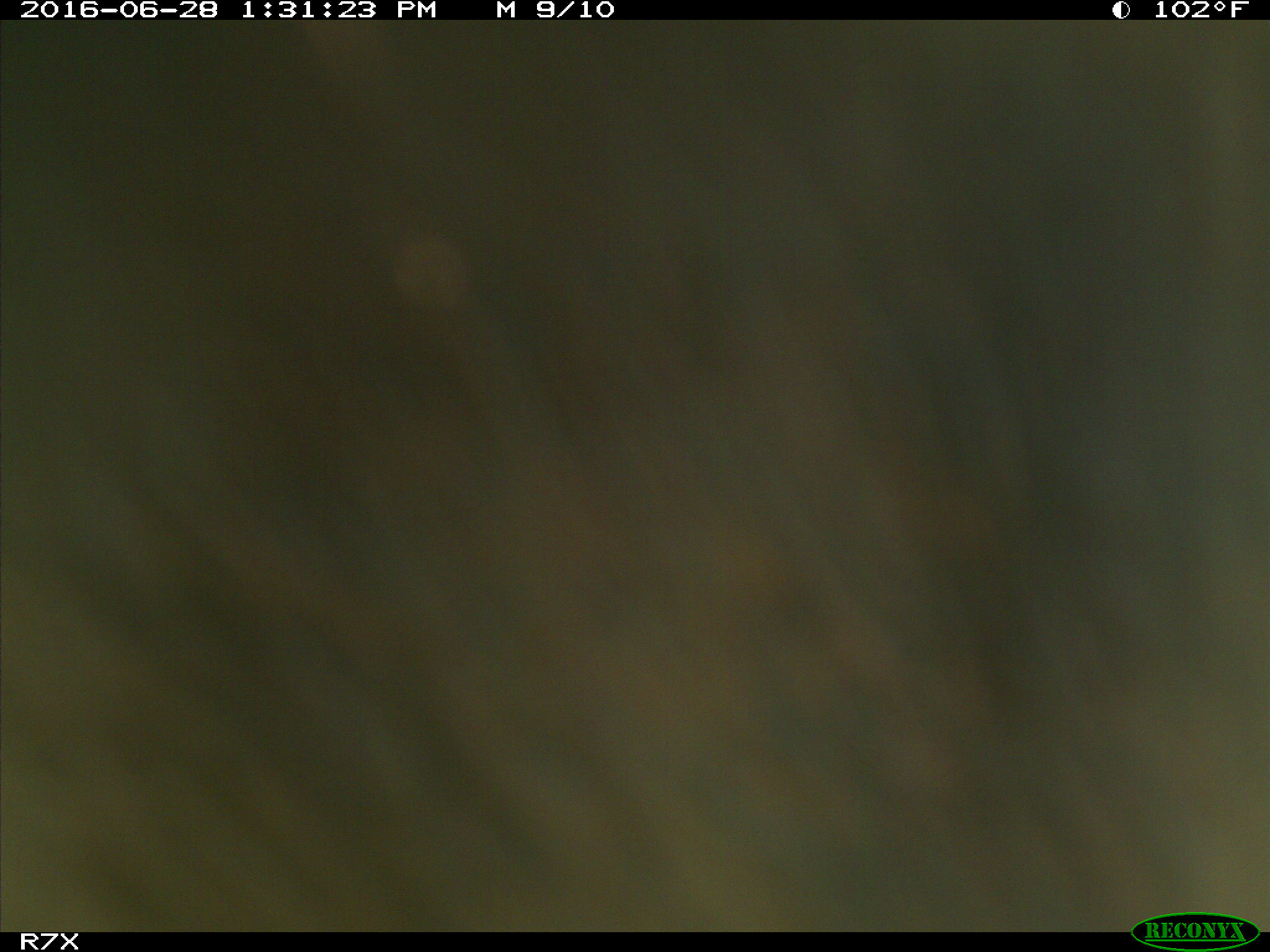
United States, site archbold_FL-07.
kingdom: Animalia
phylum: Chordata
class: Mammalia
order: Artiodactyla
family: Bovidae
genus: Bos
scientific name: Bos taurus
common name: domestic cow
Bos taurus (domestic cow).